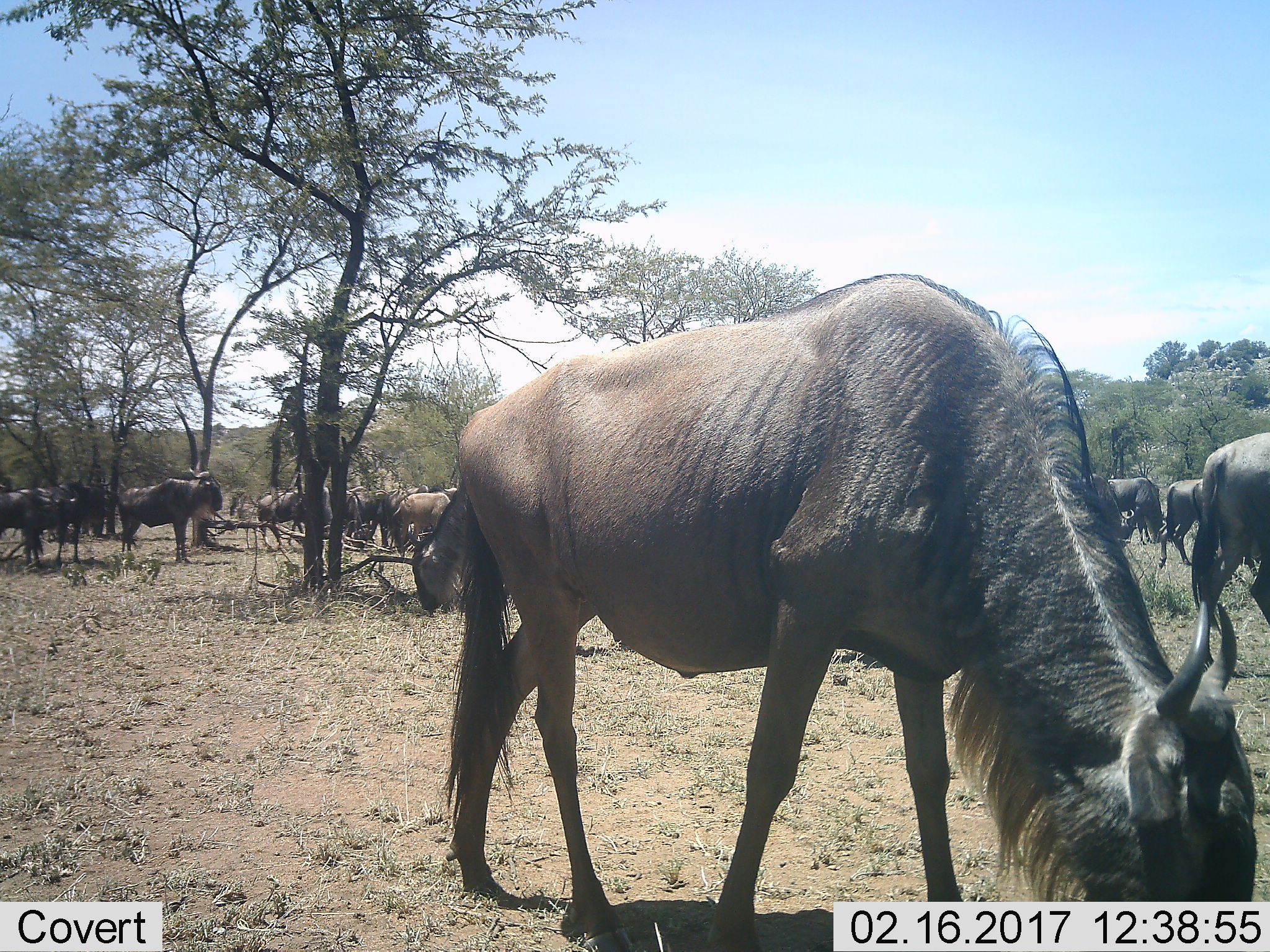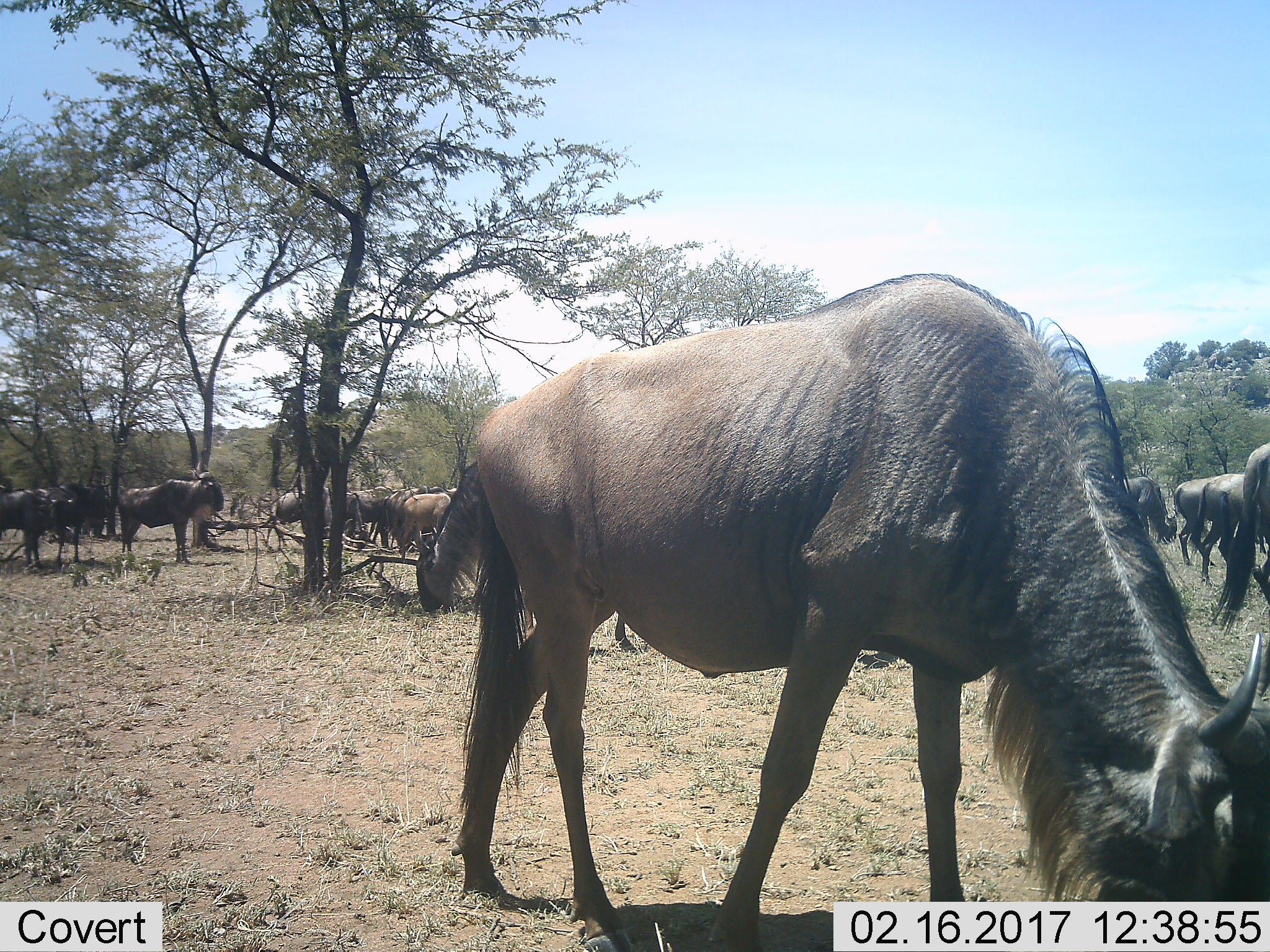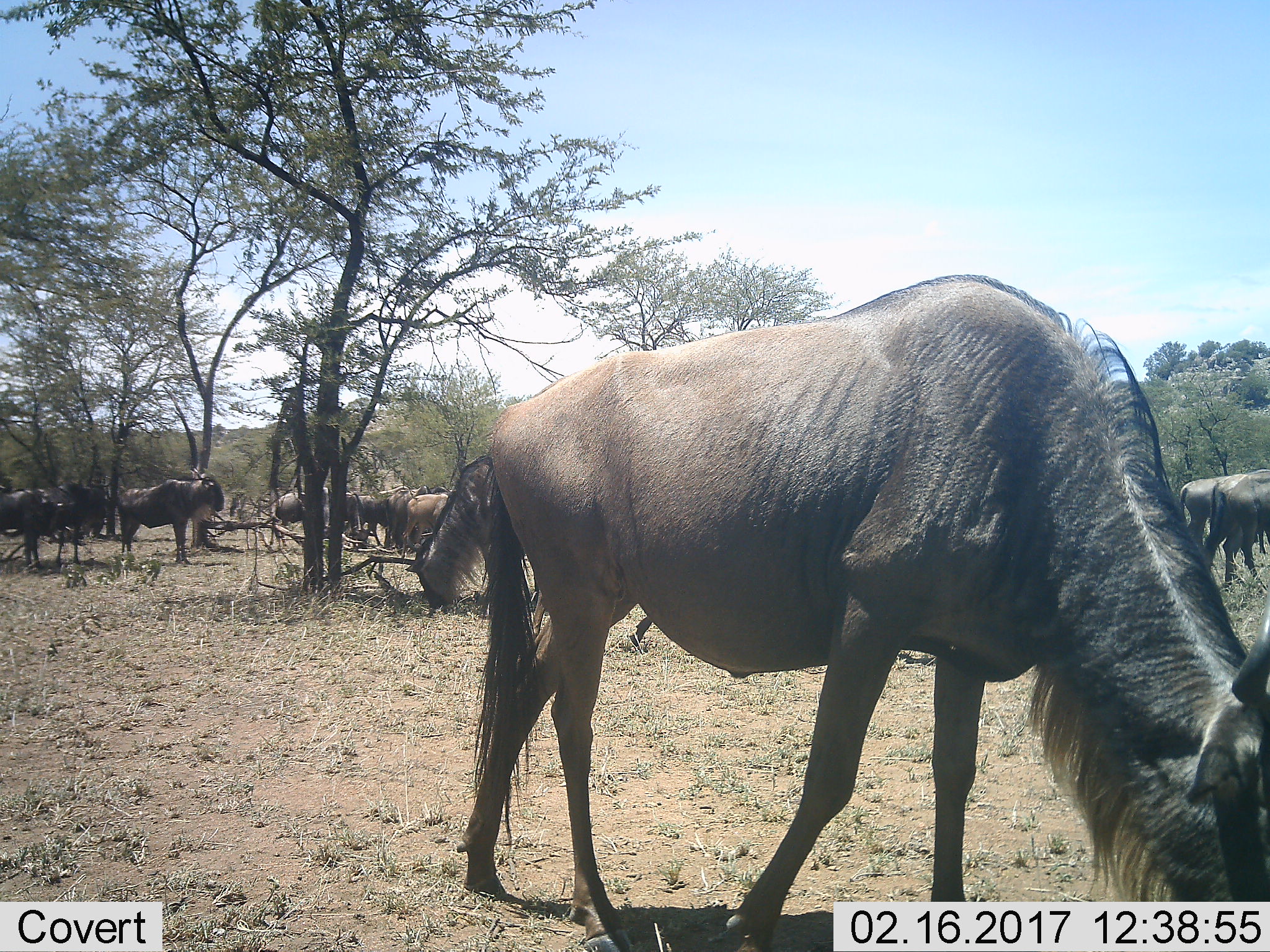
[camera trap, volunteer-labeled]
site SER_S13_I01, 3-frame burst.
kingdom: Animalia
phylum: Chordata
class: Mammalia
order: Artiodactyla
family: Bovidae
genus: Connochaetes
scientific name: Connochaetes taurinus taurinus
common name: blue wildebeest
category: wildebeestblue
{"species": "wildebeestblue (blue wildebeest) (Connochaetes taurinus taurinus)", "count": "11-50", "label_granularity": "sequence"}